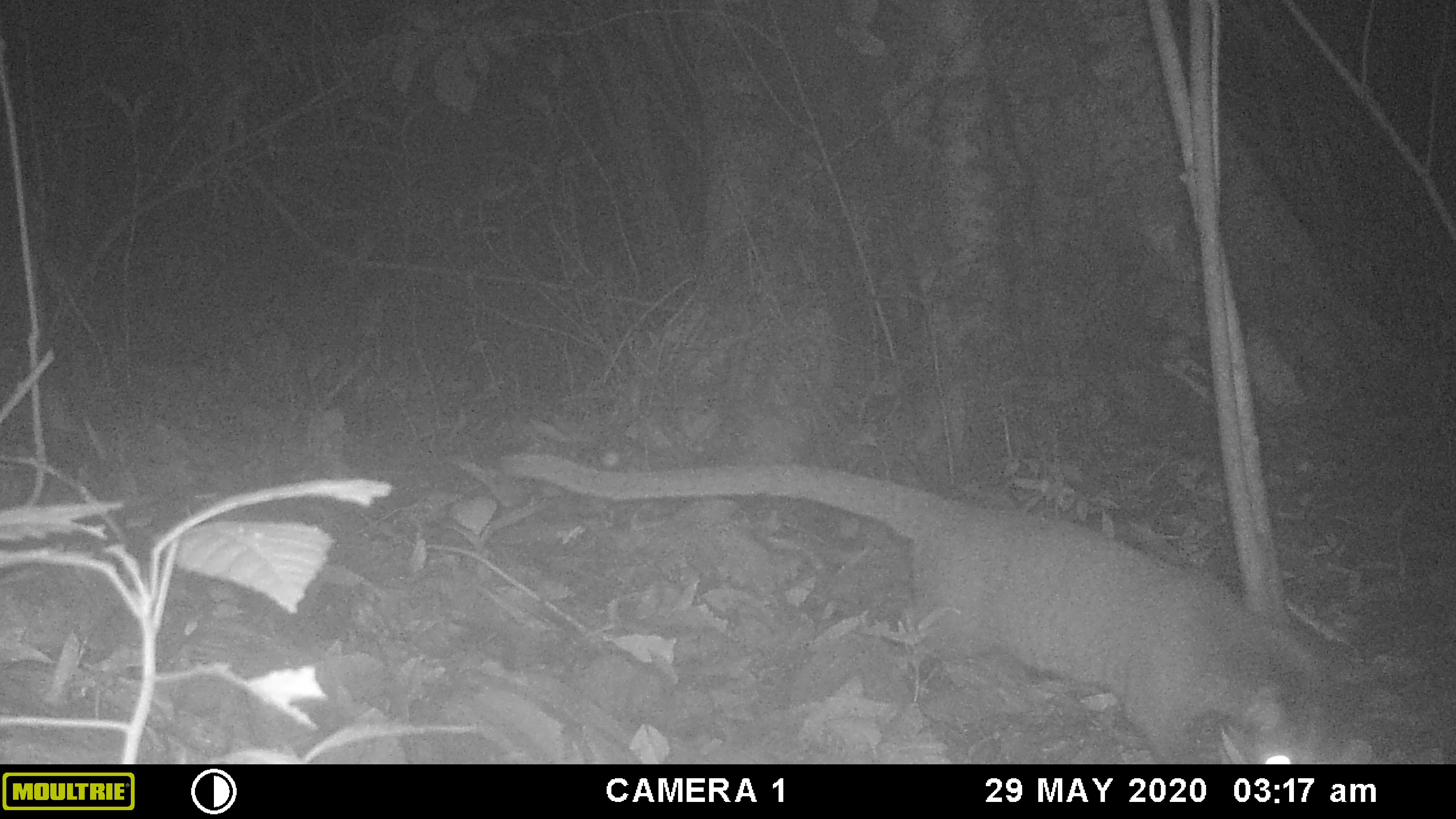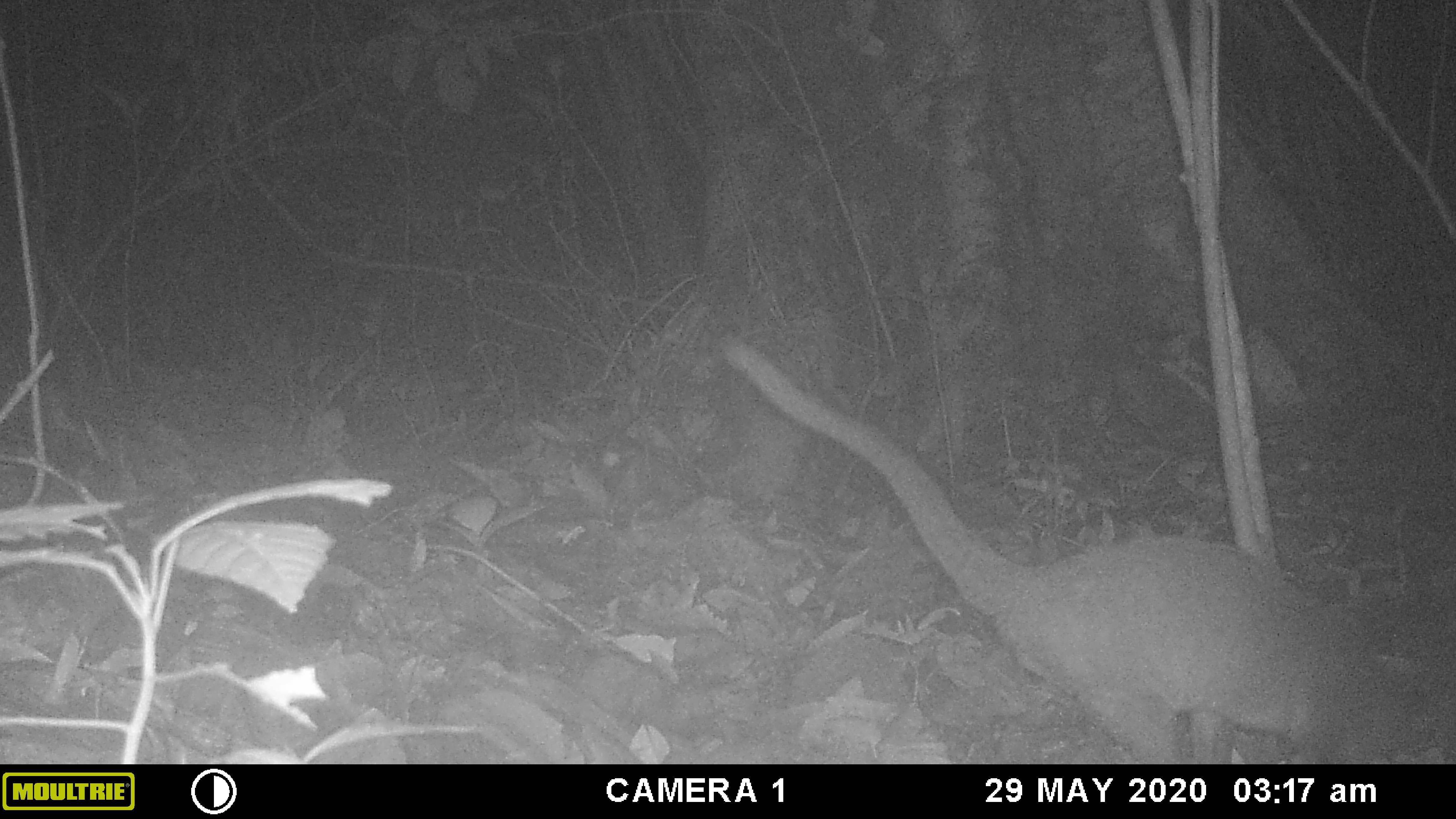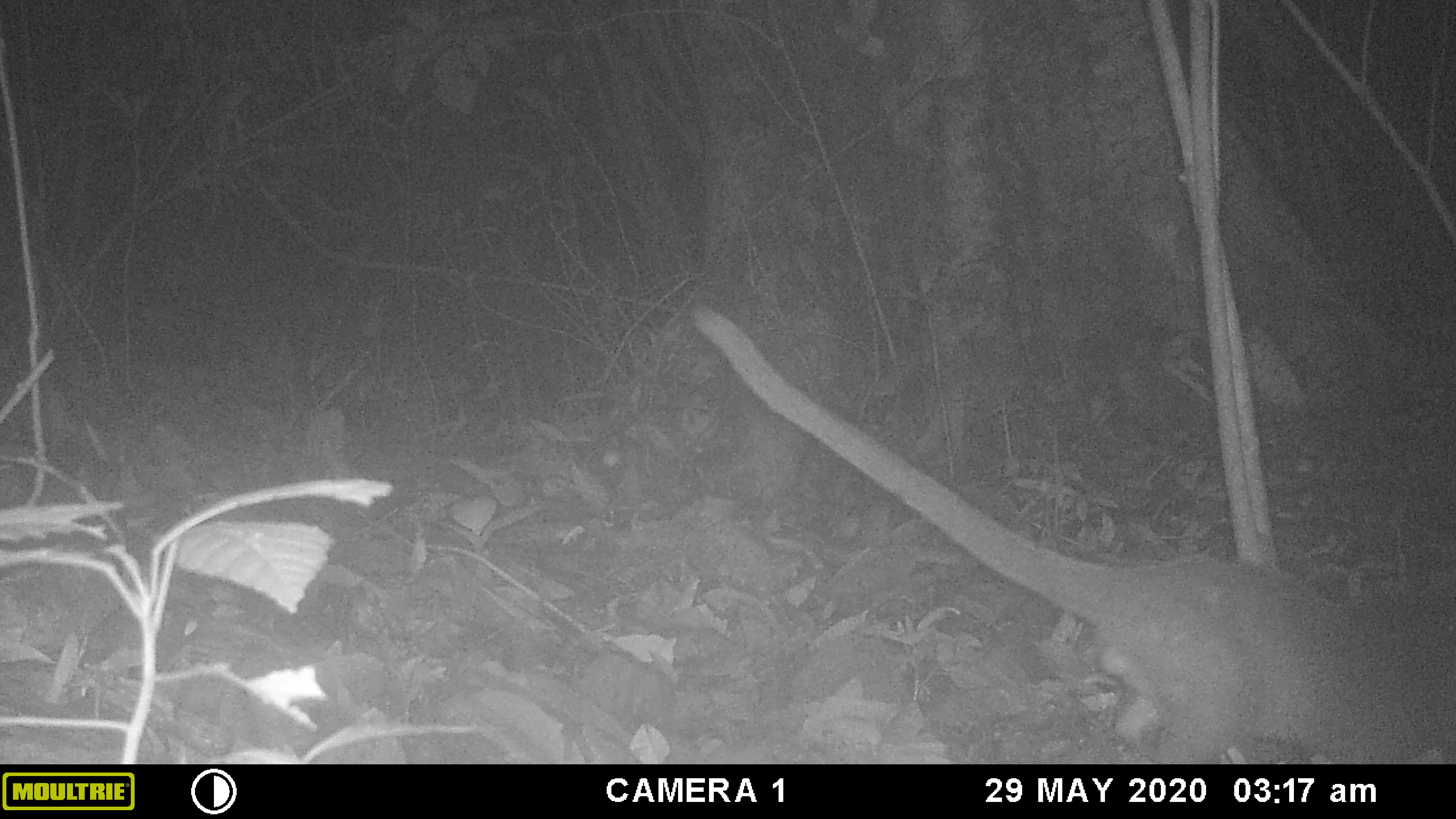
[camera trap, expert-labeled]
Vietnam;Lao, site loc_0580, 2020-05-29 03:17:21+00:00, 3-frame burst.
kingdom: Animalia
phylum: Chordata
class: Mammalia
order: Carnivora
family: Viverridae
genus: Paguma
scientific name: Paguma larvata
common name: masked palm civet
Masked palm civet (Paguma larvata). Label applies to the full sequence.